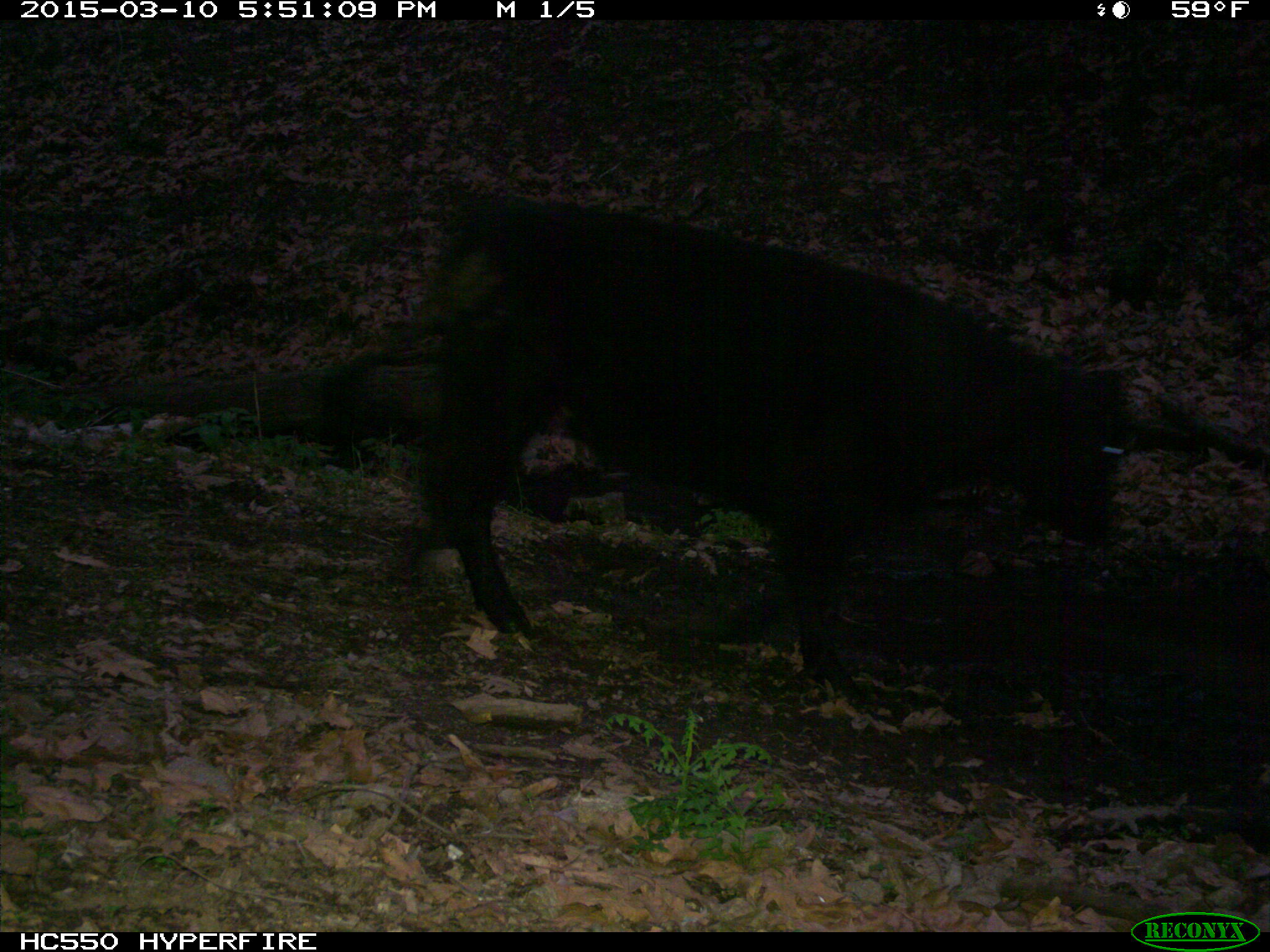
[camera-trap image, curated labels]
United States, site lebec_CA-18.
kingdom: Animalia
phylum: Chordata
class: Mammalia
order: Artiodactyla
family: Bovidae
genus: Bos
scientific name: Bos taurus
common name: domestic cow